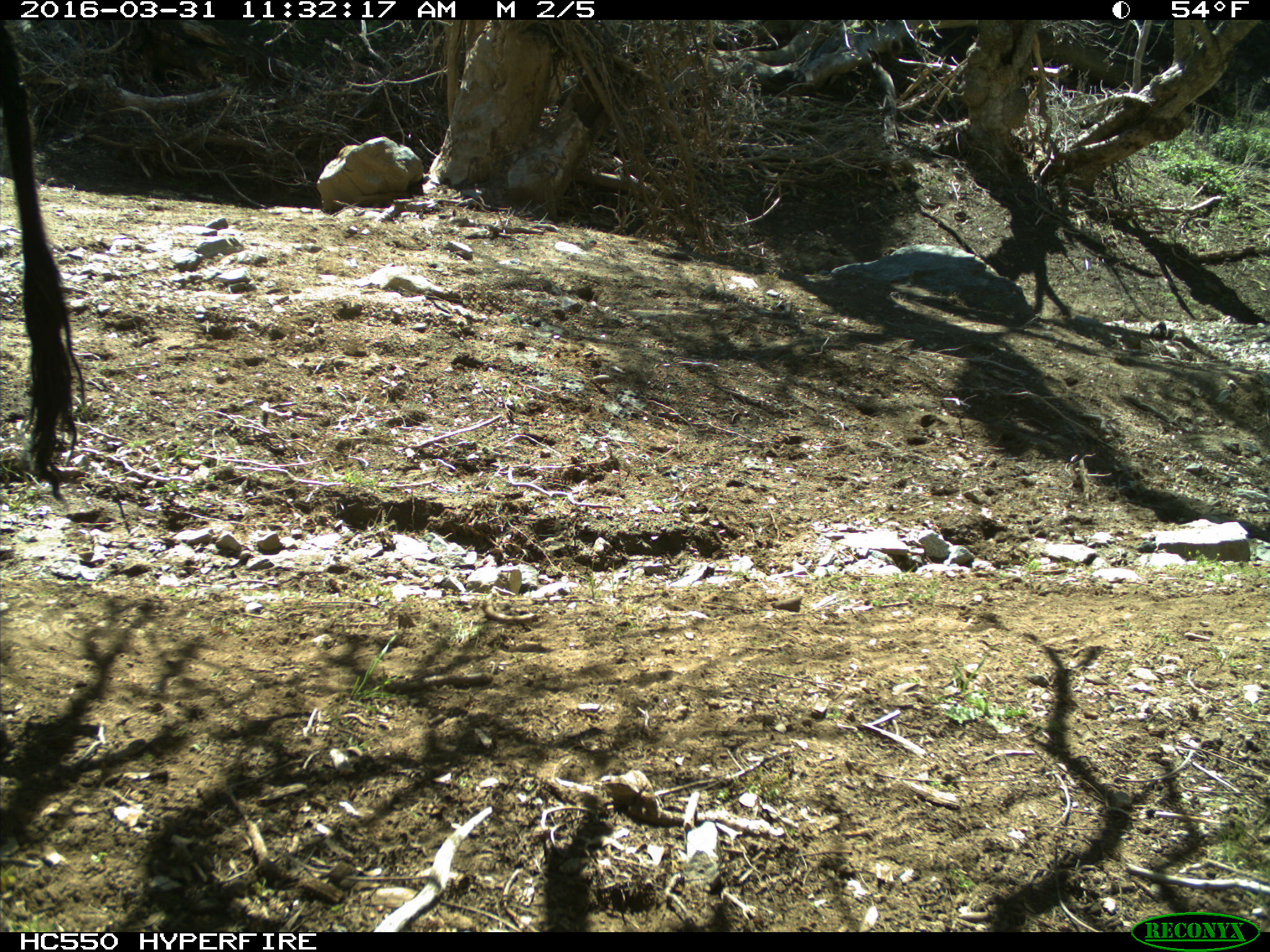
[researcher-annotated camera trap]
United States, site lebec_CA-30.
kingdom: Animalia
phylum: Chordata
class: Mammalia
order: Artiodactyla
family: Bovidae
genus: Bos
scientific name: Bos taurus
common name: domestic cow